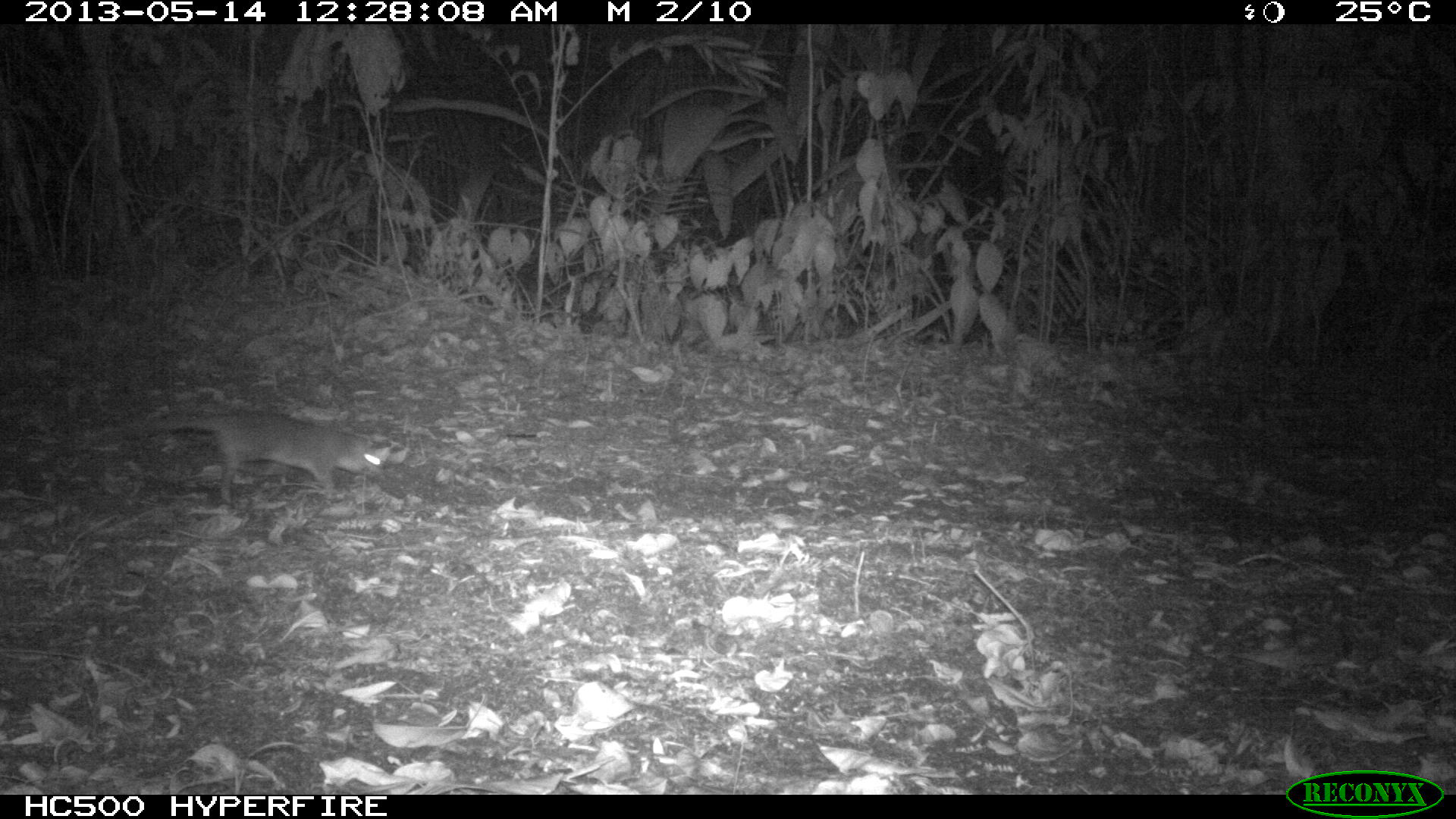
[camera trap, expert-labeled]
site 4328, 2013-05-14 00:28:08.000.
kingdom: Animalia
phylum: Chordata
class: Mammalia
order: Rodentia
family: Muridae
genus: Rattus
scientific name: Rattus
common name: rodent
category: unknown rat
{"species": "unknown rat (rodent) (Rattus)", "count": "1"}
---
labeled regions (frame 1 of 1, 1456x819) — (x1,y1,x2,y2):
unknown rat: (139,407,384,507)